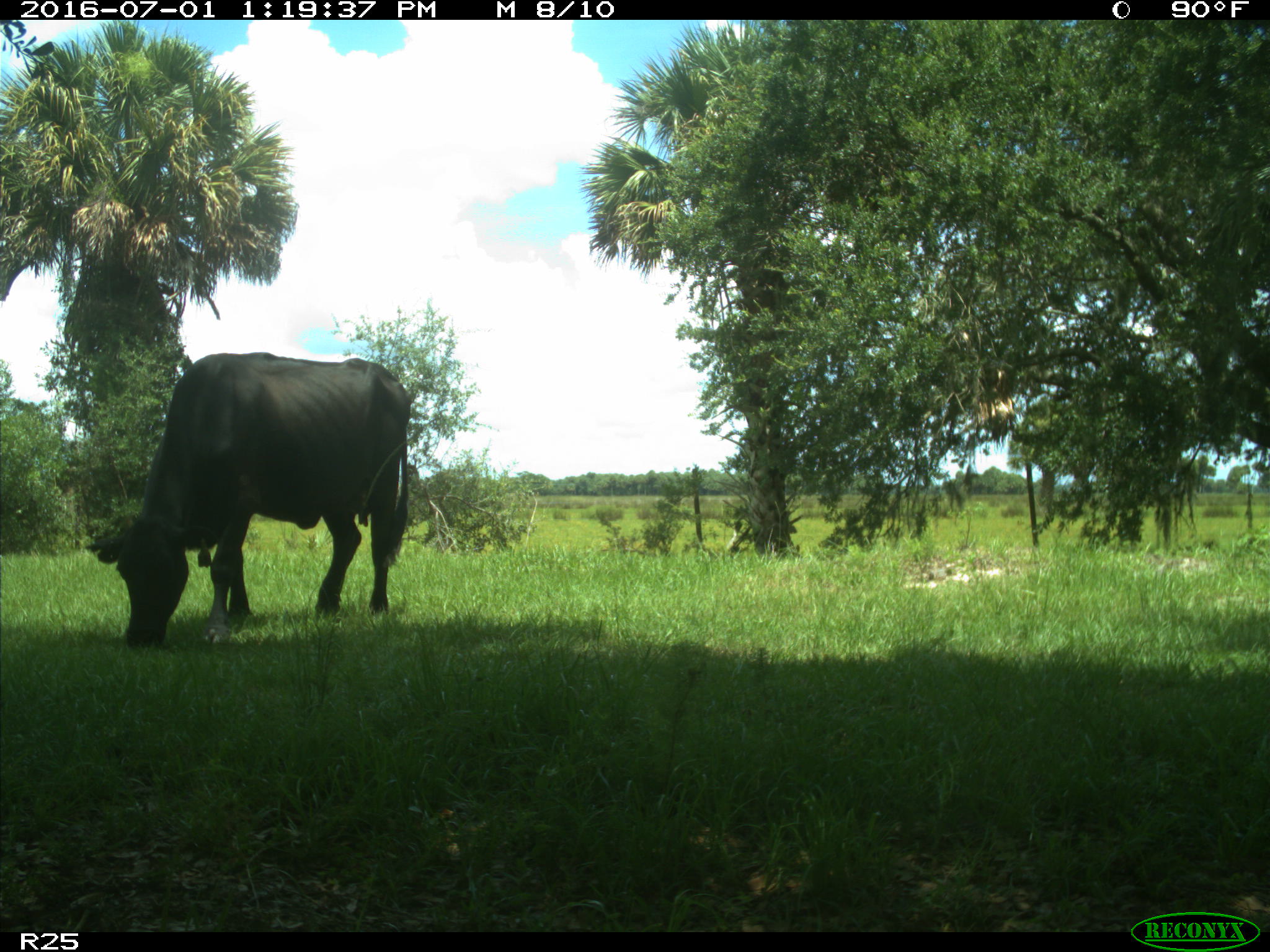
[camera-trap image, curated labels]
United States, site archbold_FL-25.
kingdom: Animalia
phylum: Chordata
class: Mammalia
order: Artiodactyla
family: Bovidae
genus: Bos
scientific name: Bos taurus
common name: domestic cow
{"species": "Bos taurus (domestic cow)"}